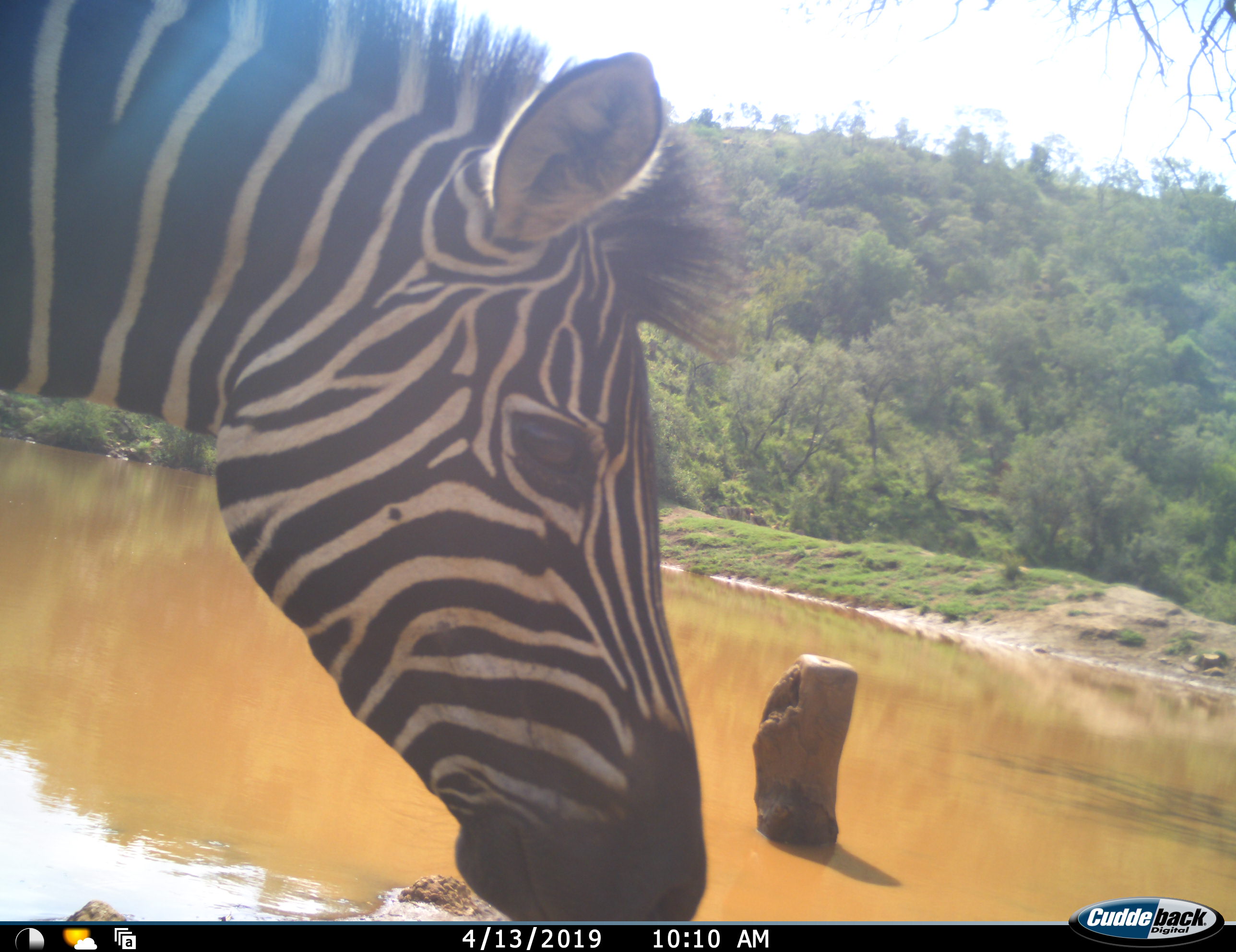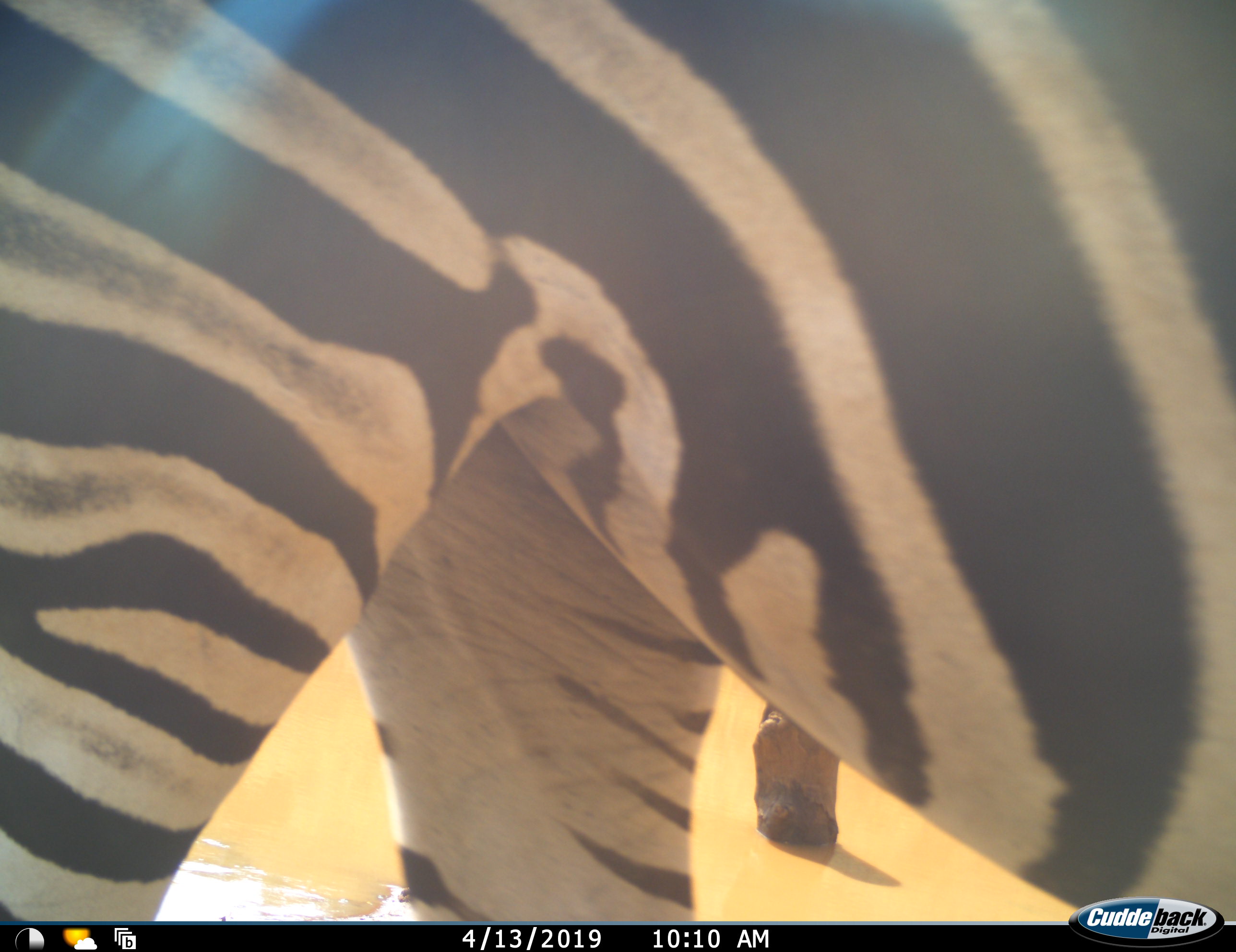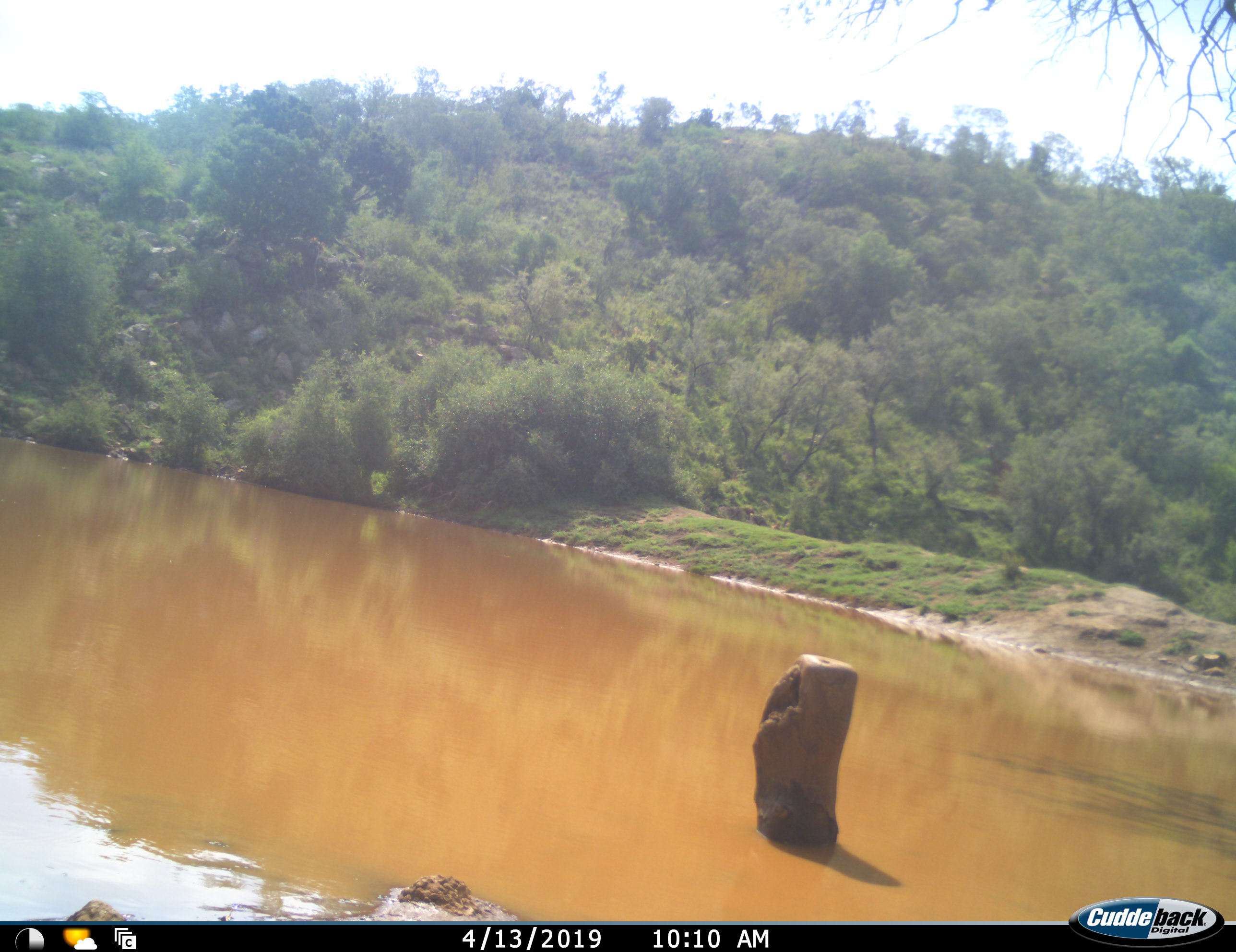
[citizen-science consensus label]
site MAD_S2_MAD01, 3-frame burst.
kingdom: Animalia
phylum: Chordata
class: Mammalia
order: Perissodactyla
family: Equidae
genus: Equus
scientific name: Equus quagga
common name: plains zebra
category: zebraplains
Zebraplains (plains zebra) (Equus quagga), count 1. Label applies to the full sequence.